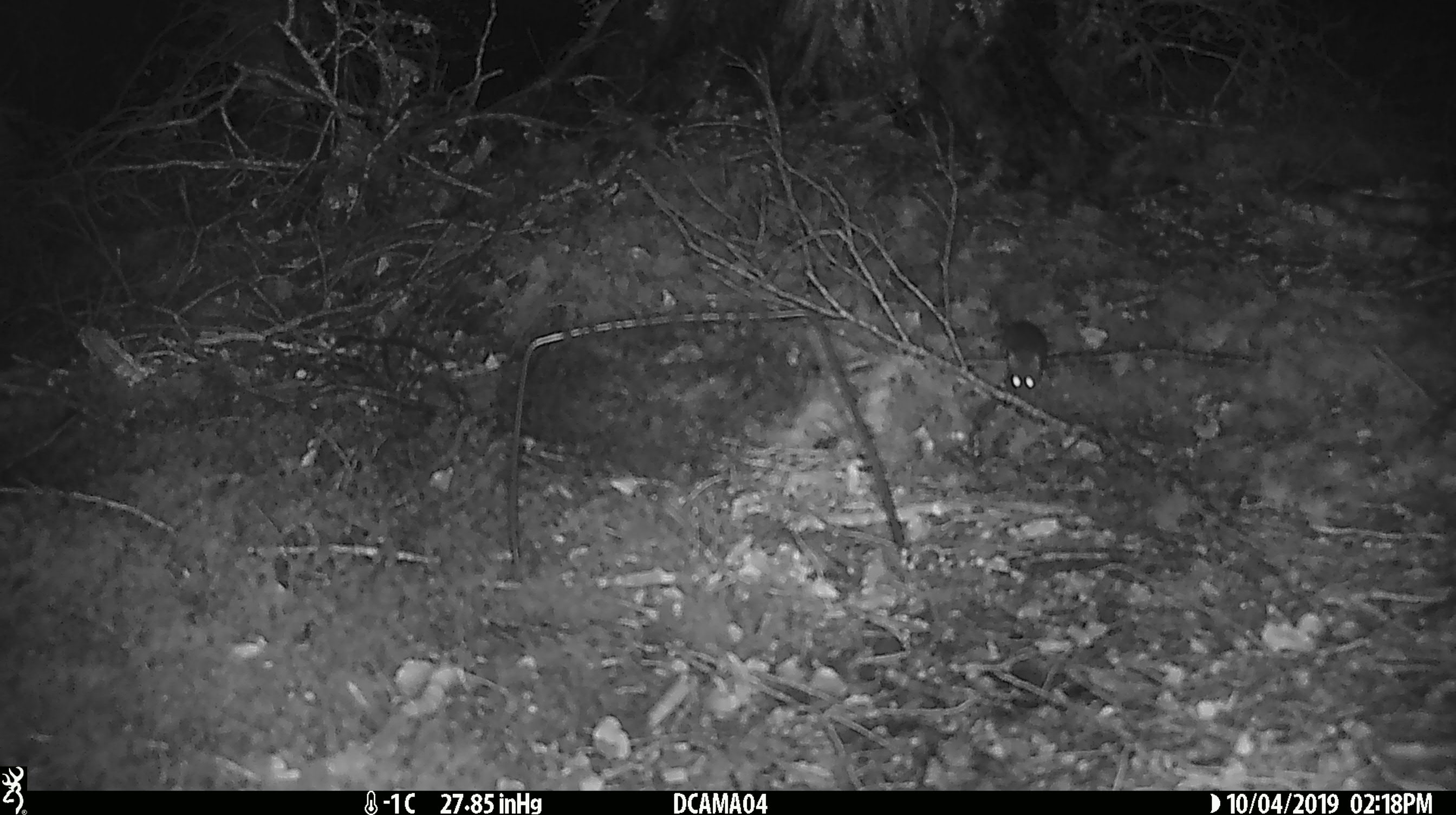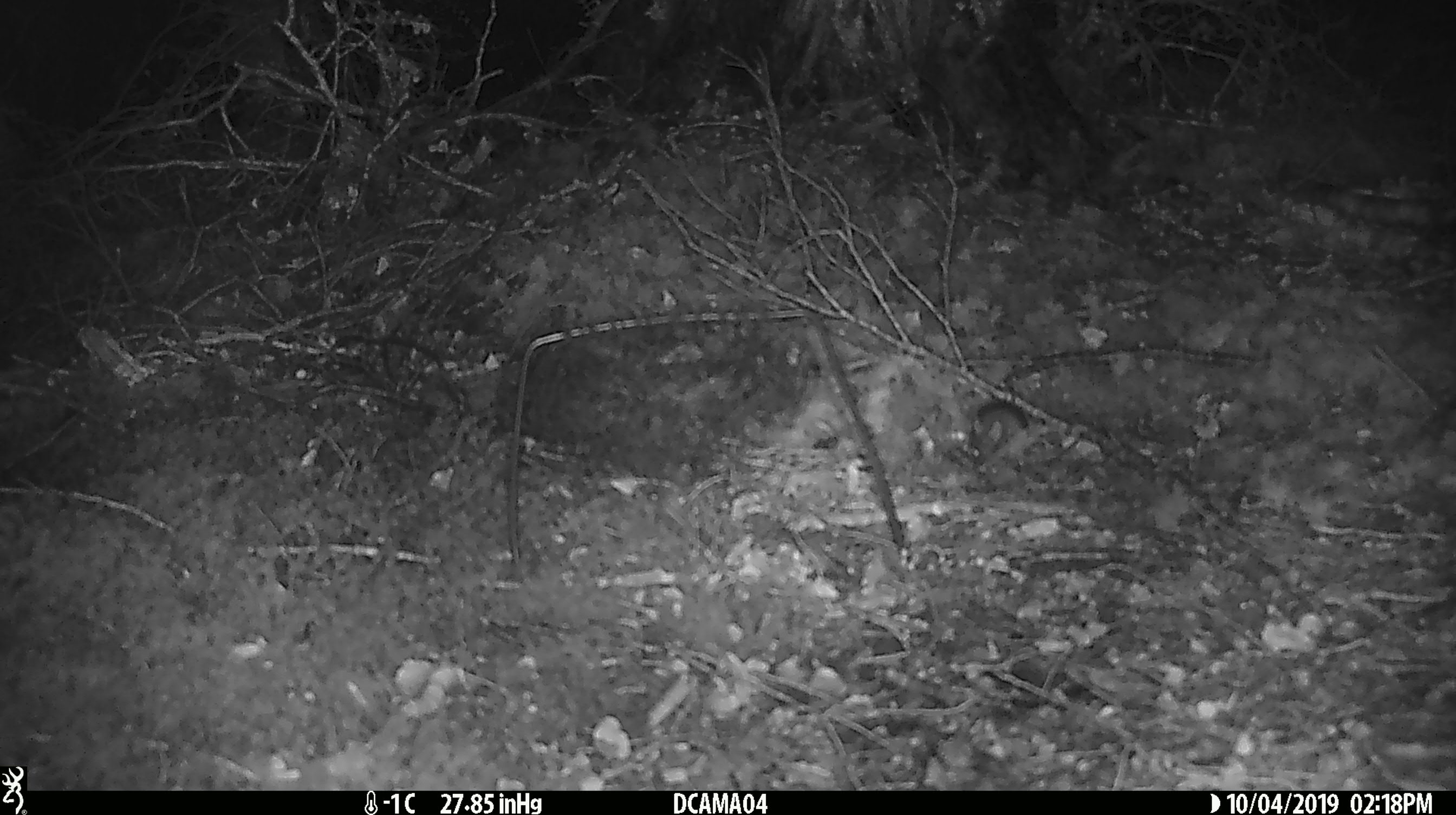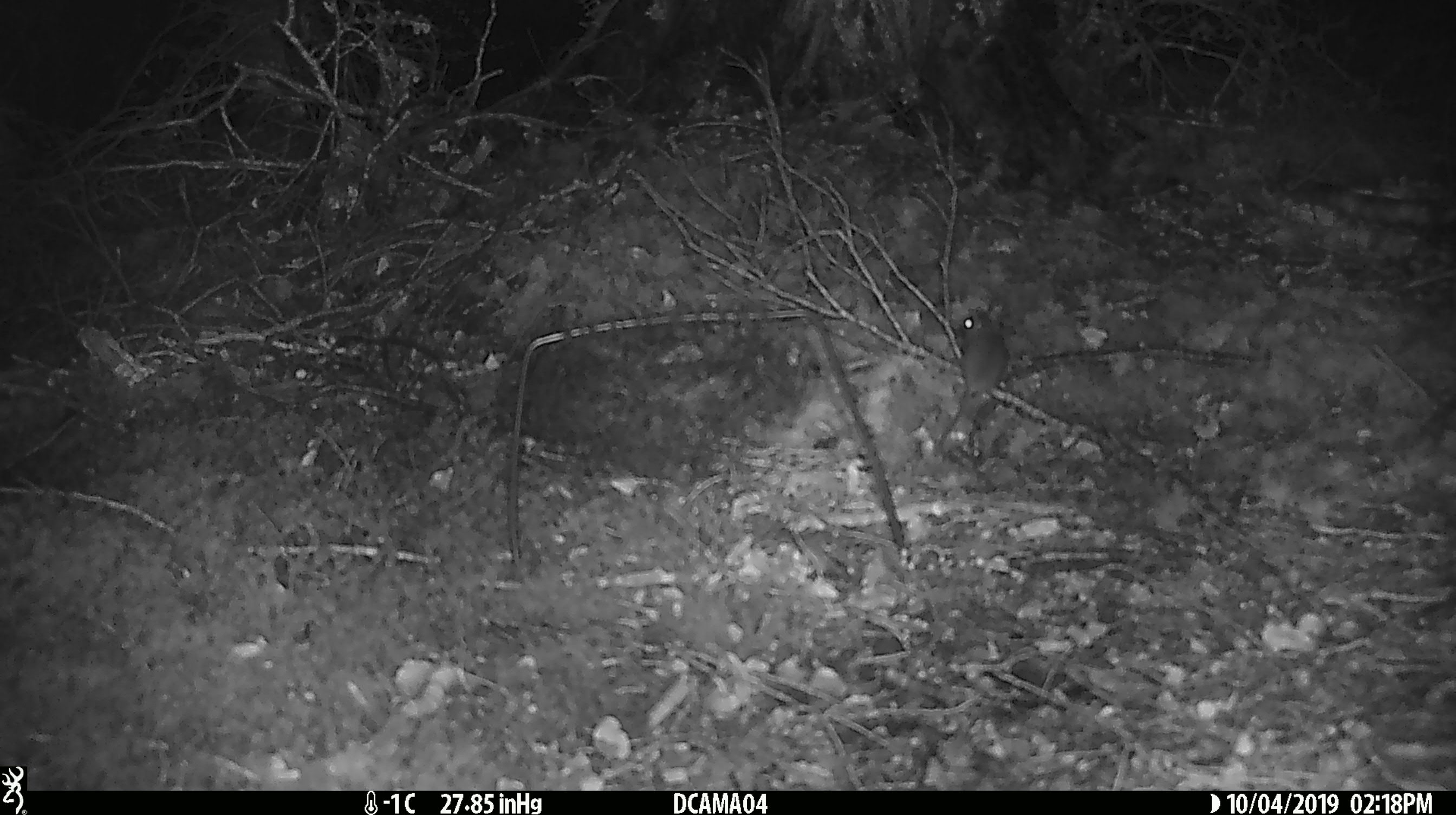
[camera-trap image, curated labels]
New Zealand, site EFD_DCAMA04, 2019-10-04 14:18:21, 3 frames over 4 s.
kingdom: Animalia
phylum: Chordata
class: Mammalia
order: Rodentia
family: Muridae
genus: Mus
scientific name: Mus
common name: mouse